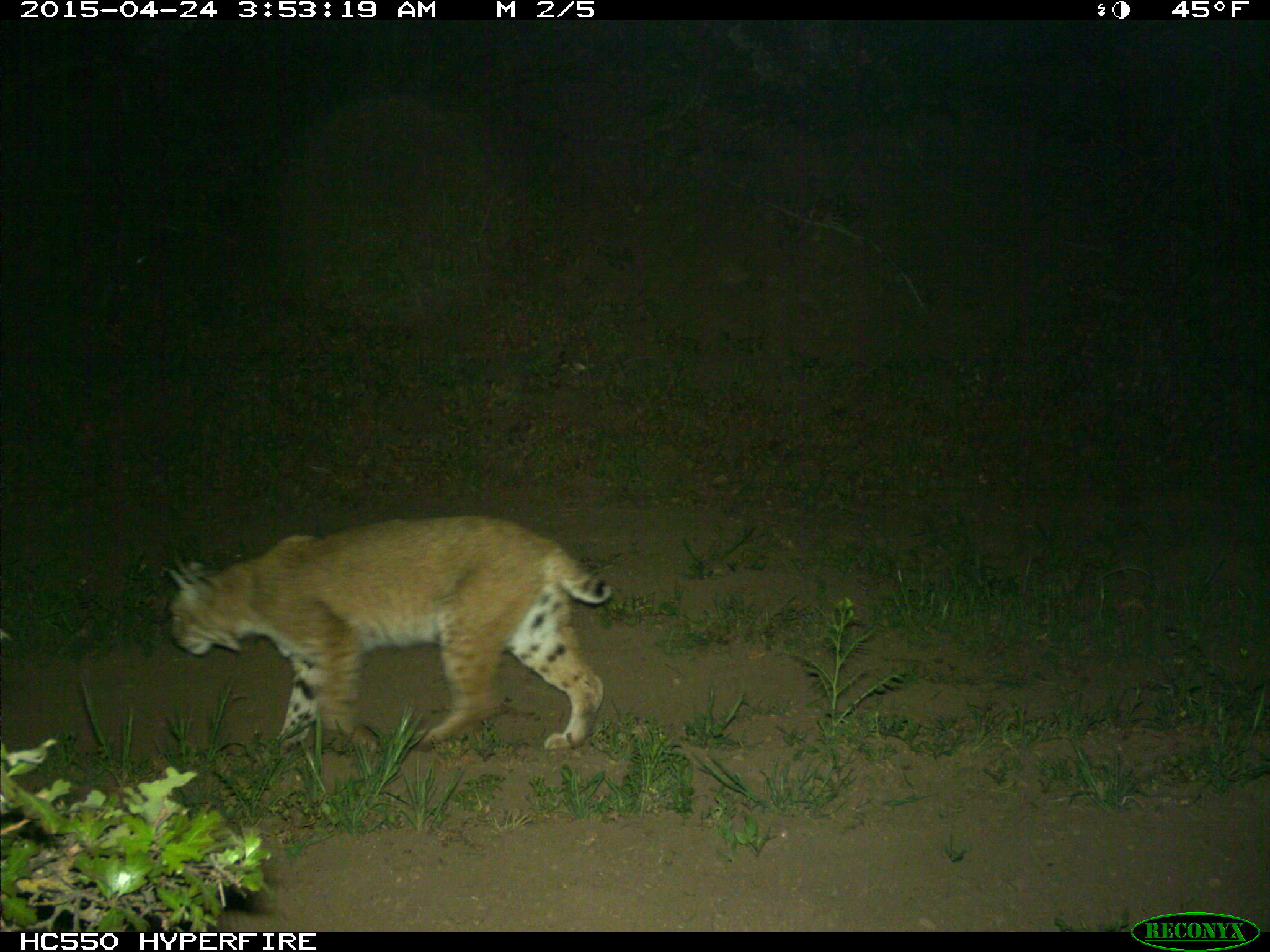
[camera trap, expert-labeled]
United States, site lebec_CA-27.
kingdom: Animalia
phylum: Chordata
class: Mammalia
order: Carnivora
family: Felidae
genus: Lynx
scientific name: Lynx rufus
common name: bobcat